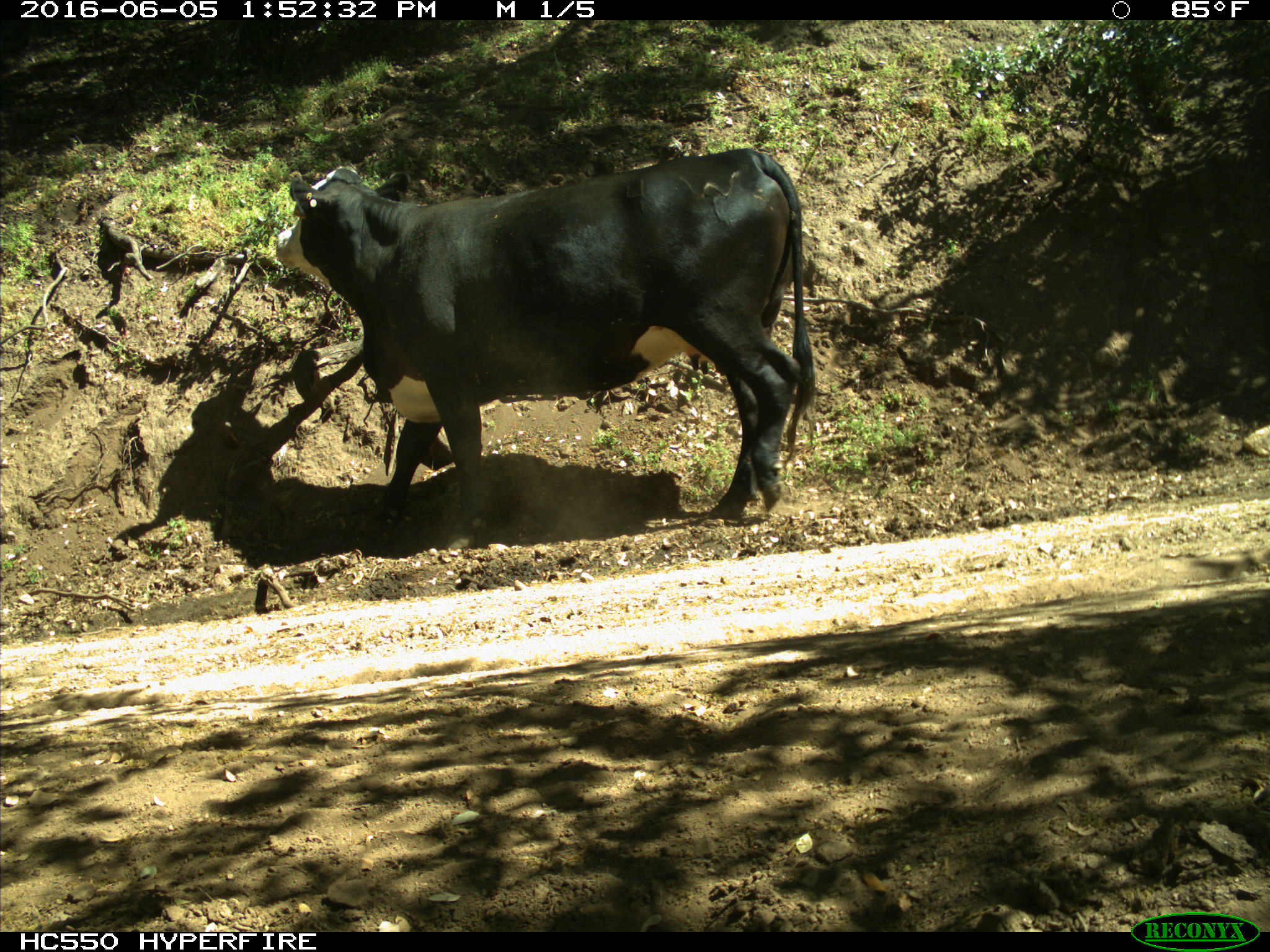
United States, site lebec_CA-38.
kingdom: Animalia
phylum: Chordata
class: Mammalia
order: Artiodactyla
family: Bovidae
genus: Bos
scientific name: Bos taurus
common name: domestic cow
Bos taurus (domestic cow).